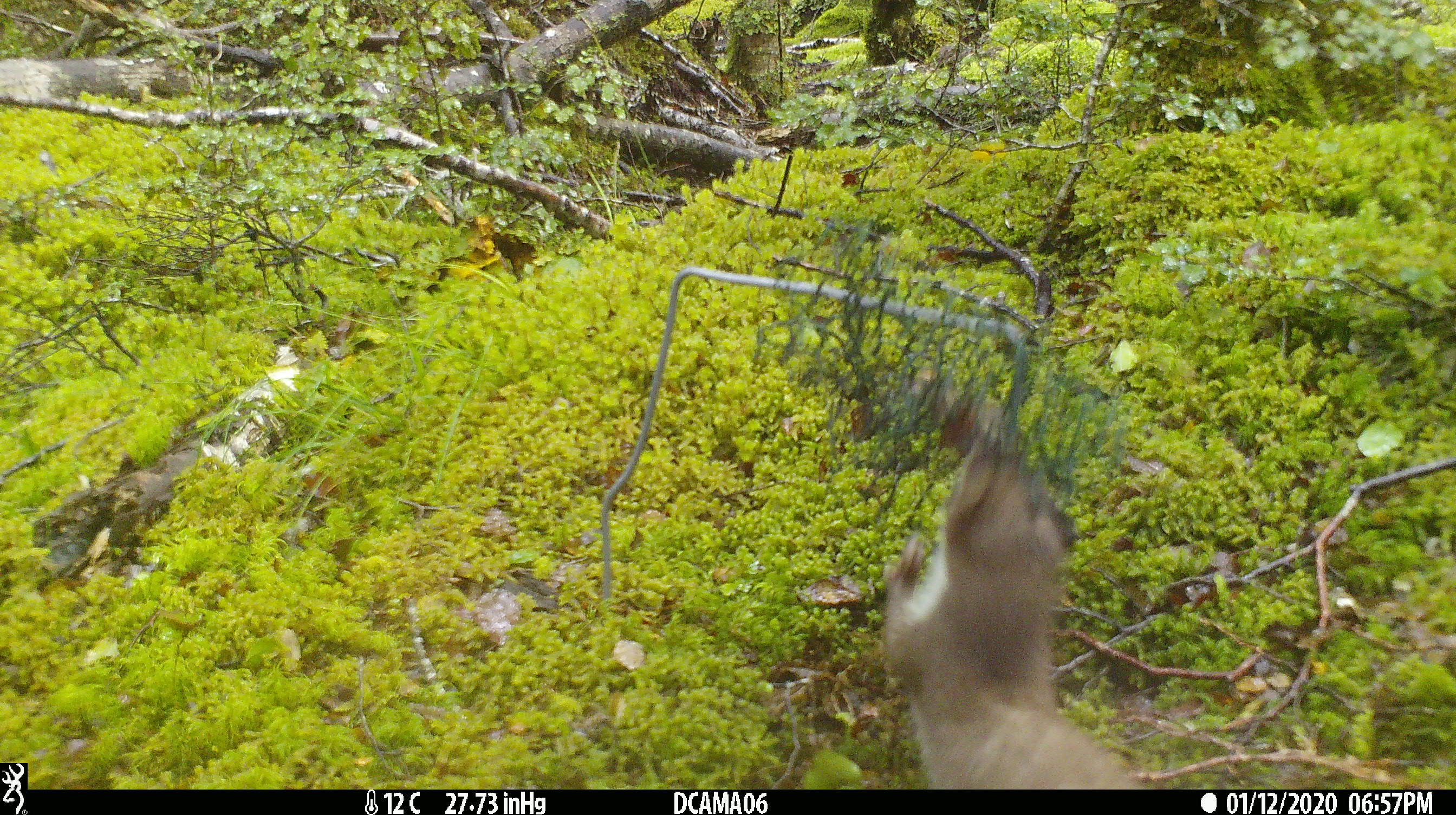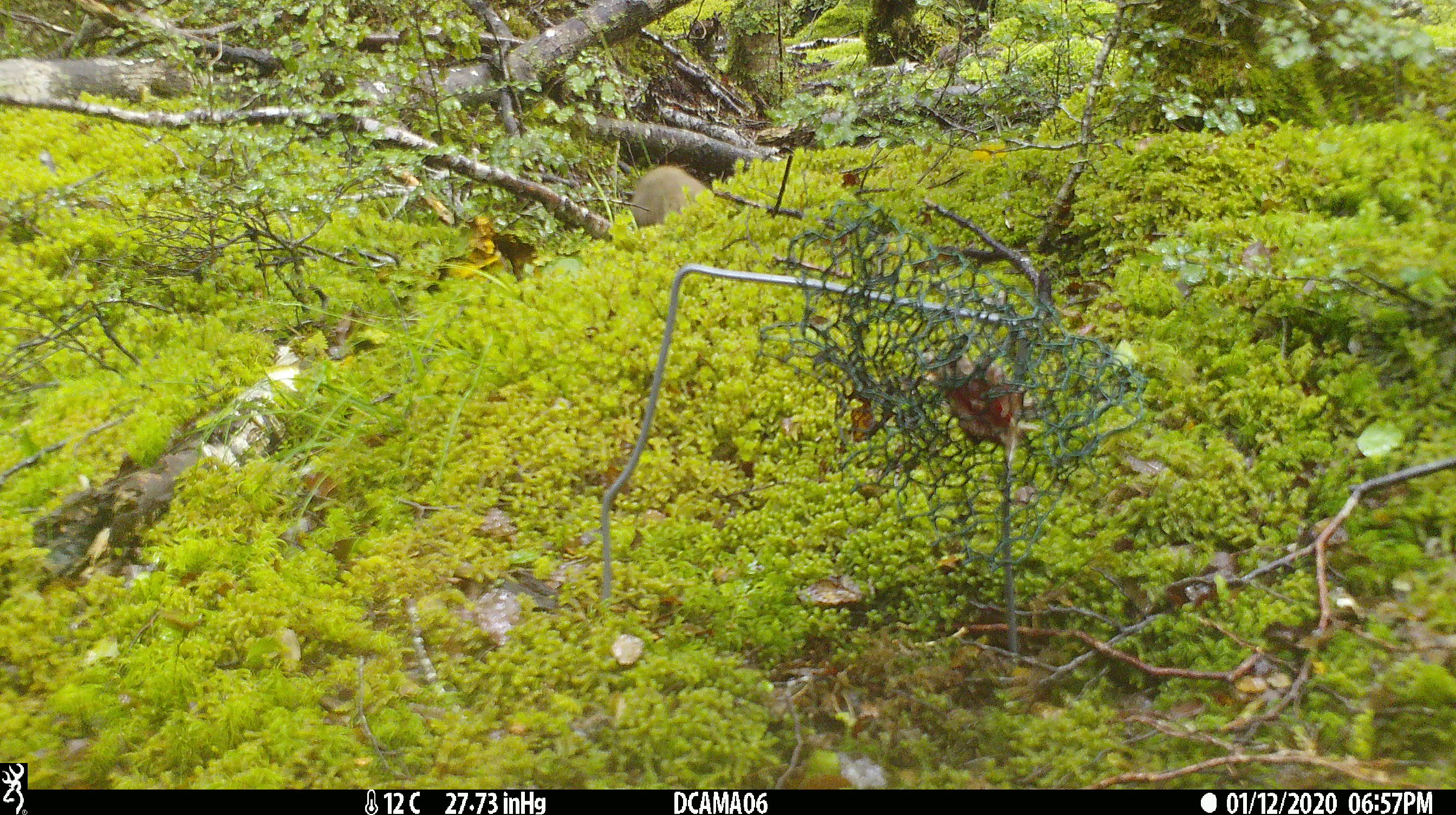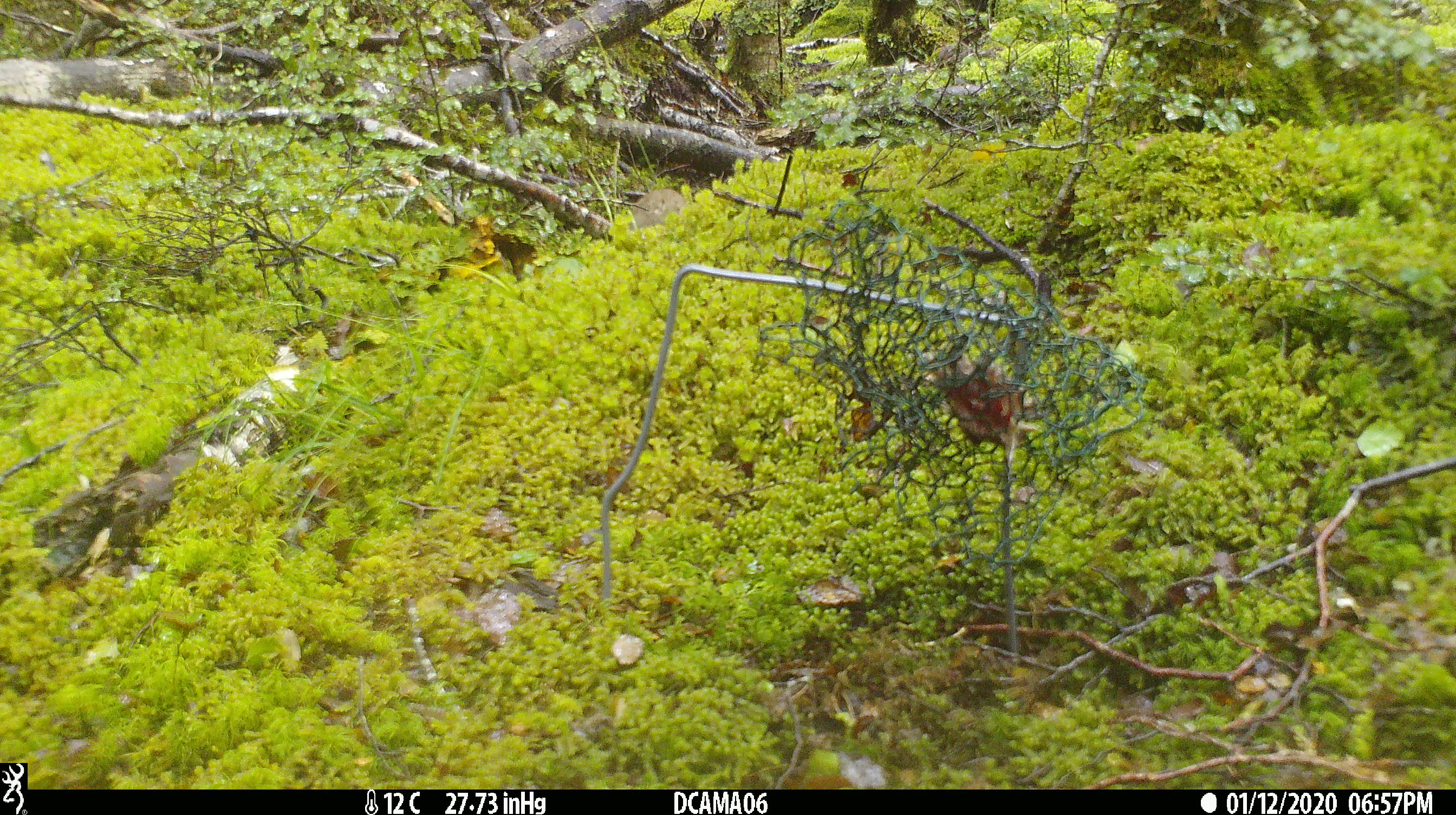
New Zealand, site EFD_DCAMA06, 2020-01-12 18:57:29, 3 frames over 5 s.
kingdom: Animalia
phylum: Chordata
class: Mammalia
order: Carnivora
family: Mustelidae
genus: Mustela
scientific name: Mustela erminea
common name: stoat